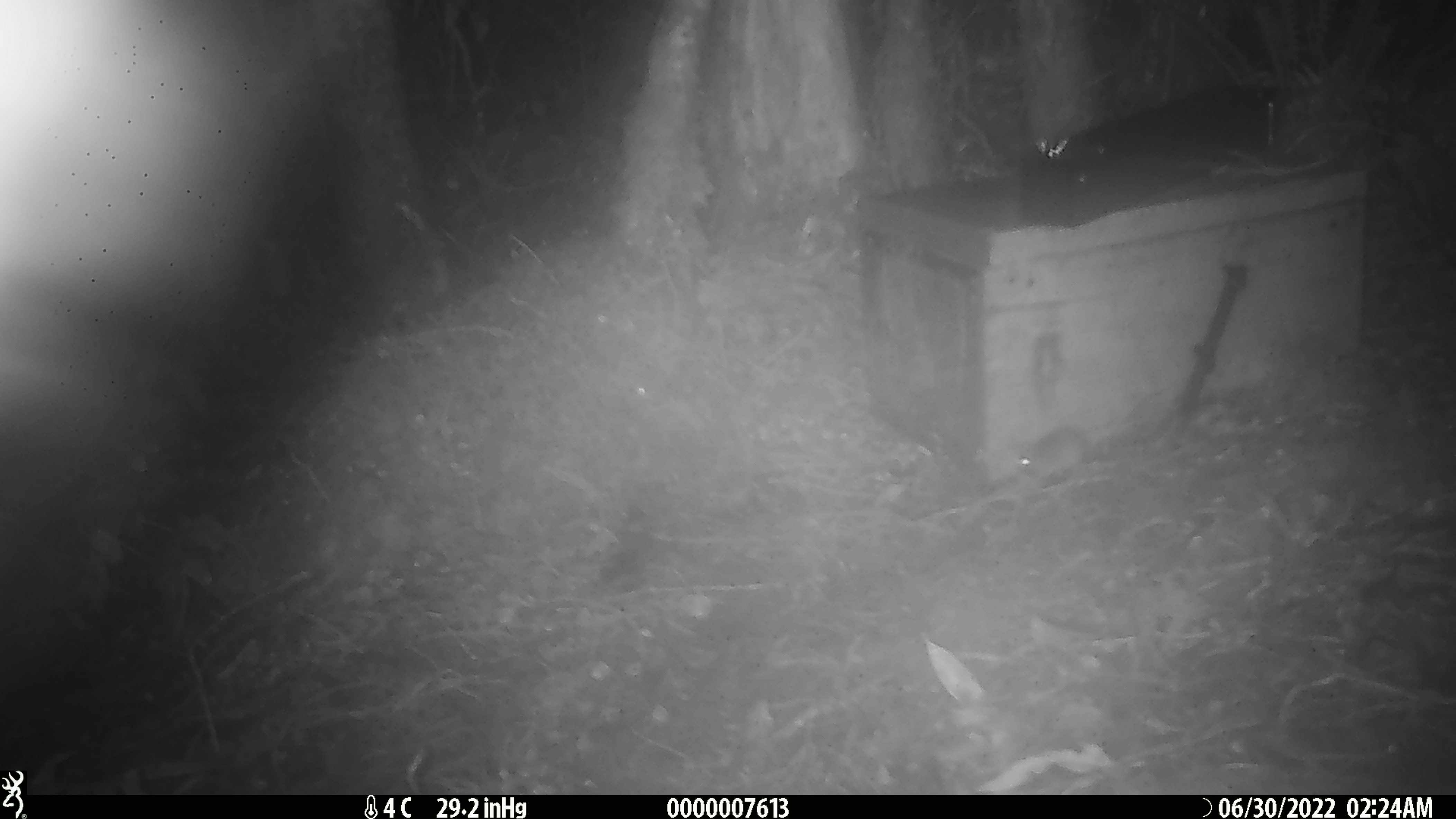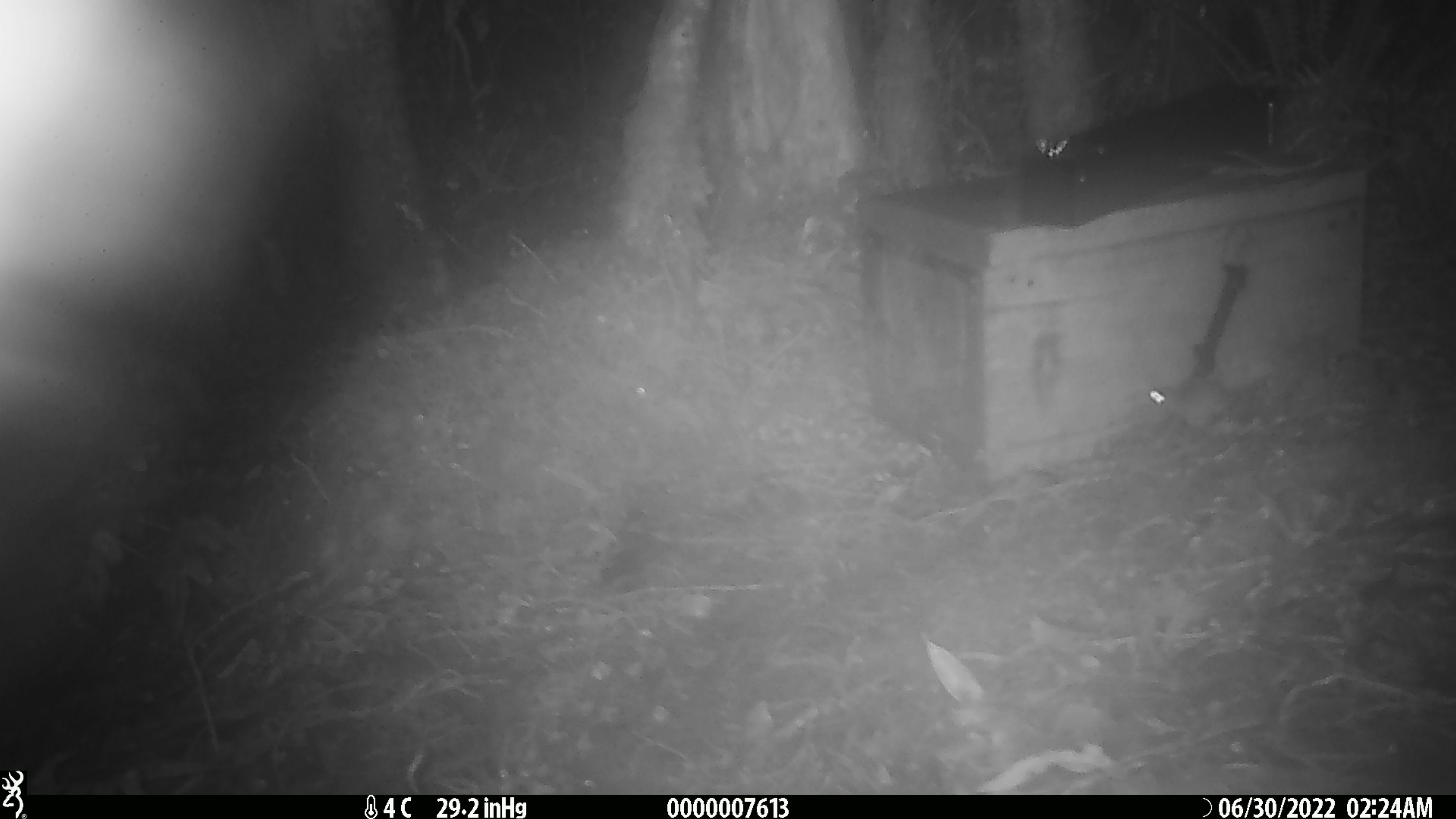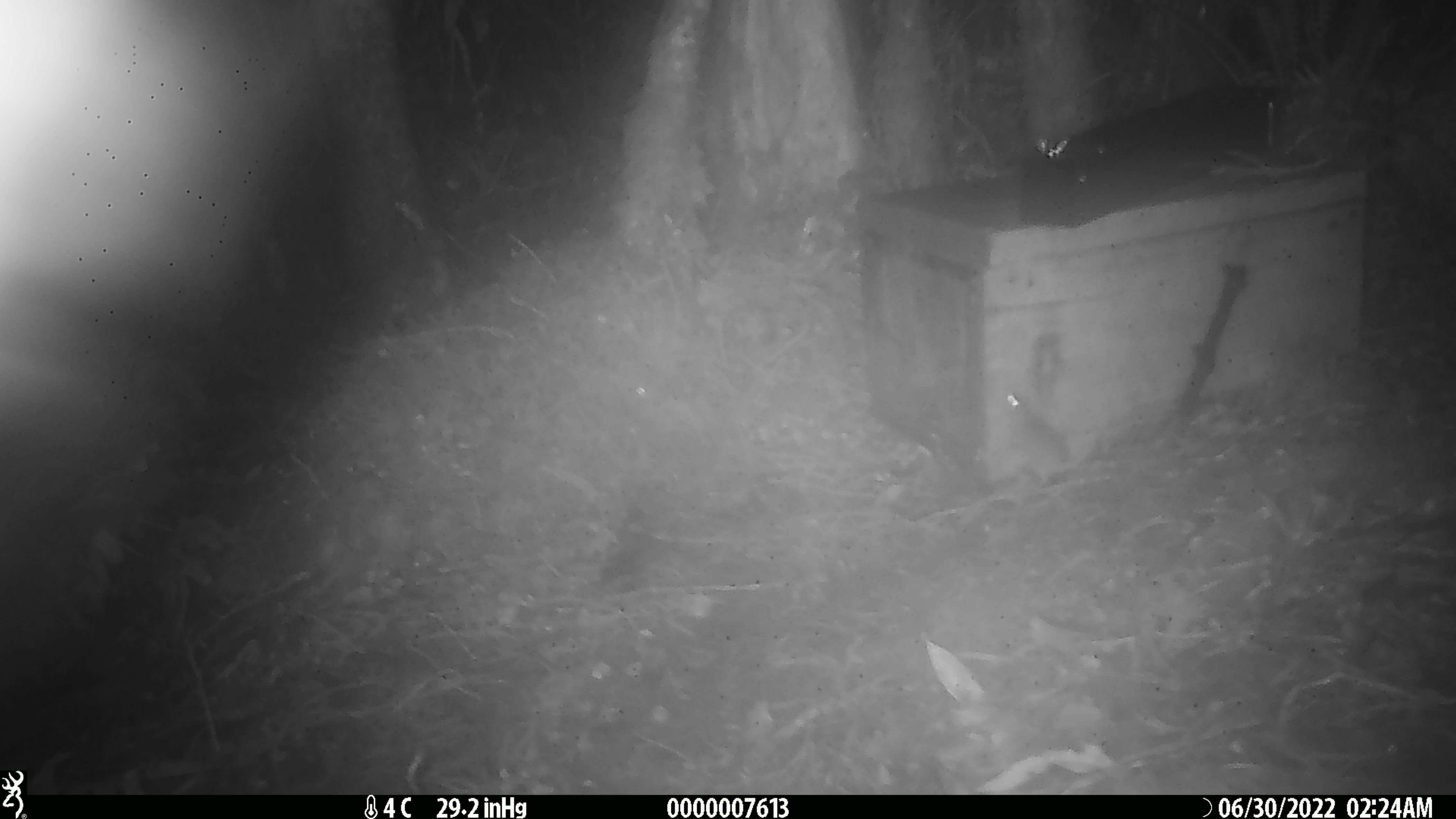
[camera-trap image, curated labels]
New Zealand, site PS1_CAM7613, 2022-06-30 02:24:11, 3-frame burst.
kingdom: Animalia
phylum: Chordata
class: Mammalia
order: Rodentia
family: Muridae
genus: Mus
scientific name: Mus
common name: mouse